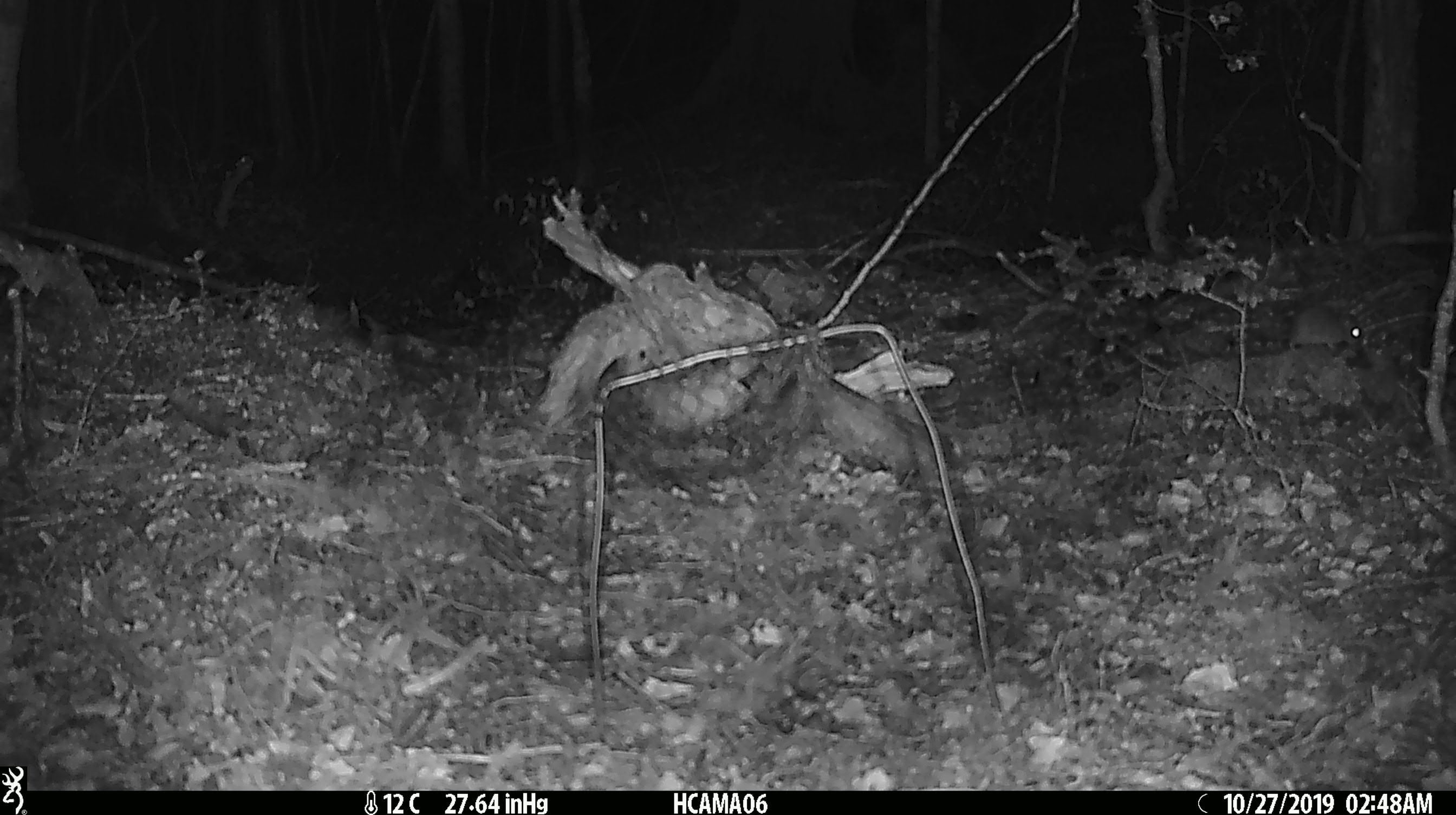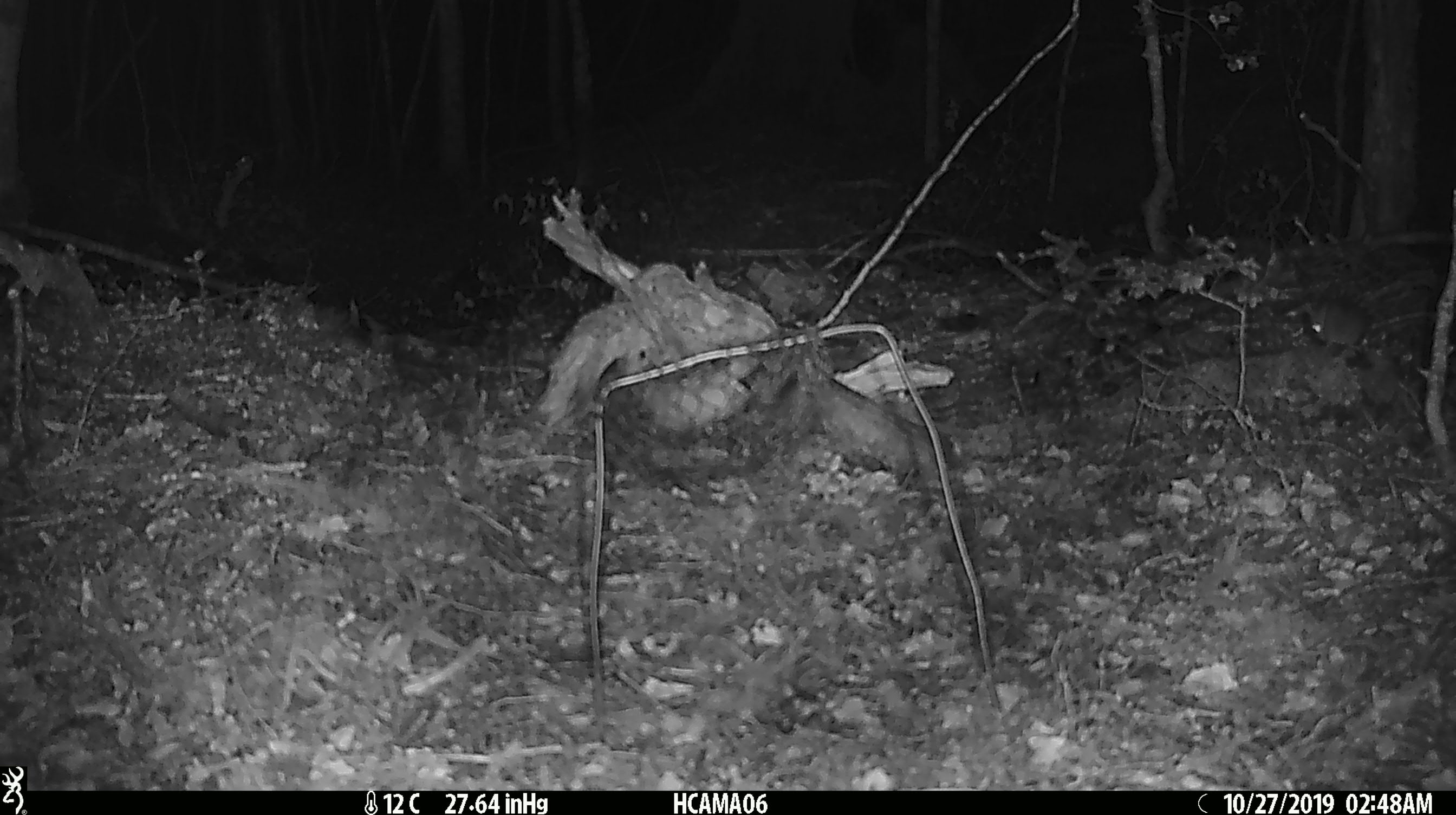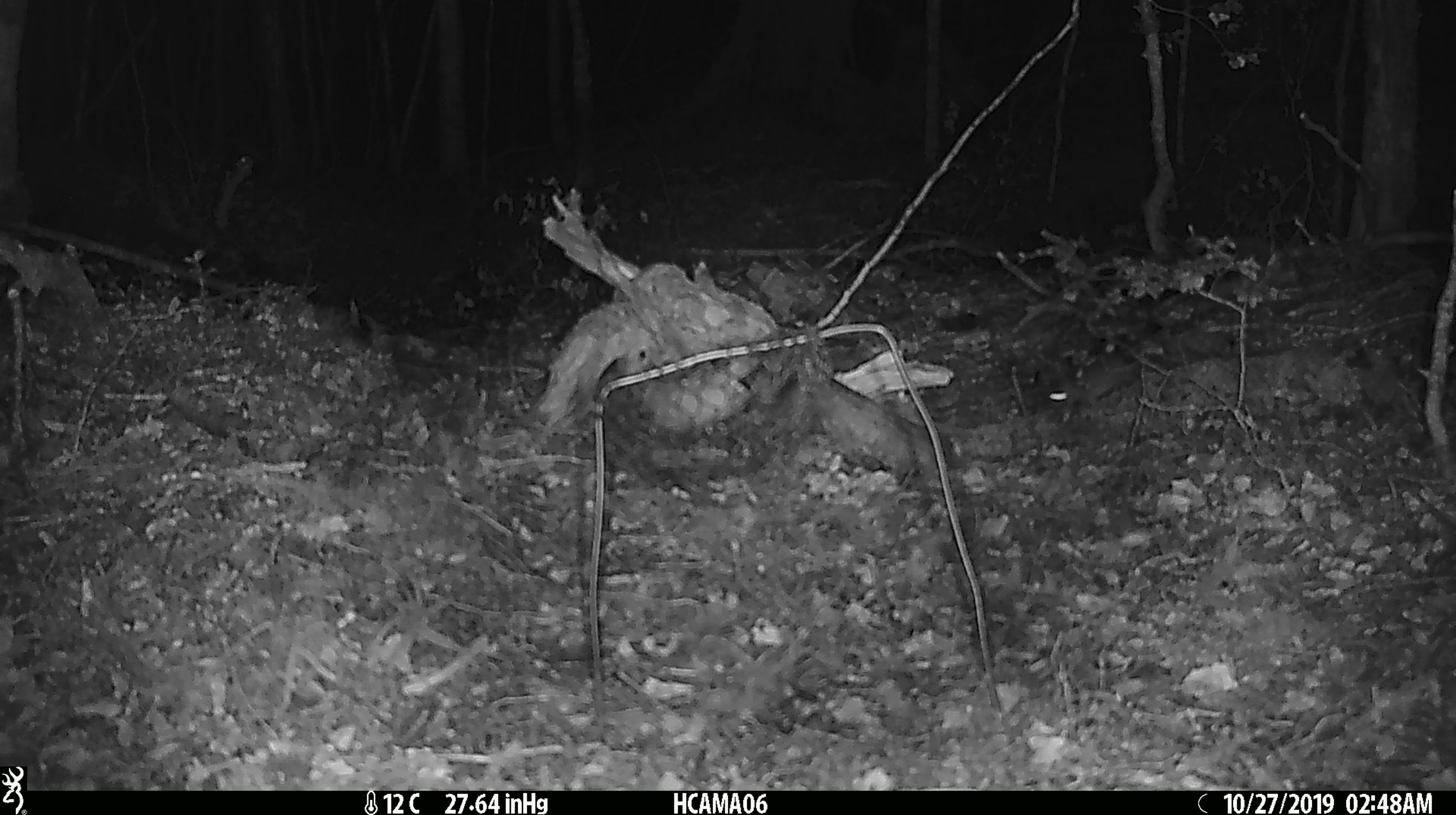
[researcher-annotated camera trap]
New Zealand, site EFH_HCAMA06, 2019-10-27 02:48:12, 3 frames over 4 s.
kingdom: Animalia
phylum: Chordata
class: Mammalia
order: Rodentia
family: Muridae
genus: Mus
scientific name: Mus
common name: mouse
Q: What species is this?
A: Mouse (Mus).